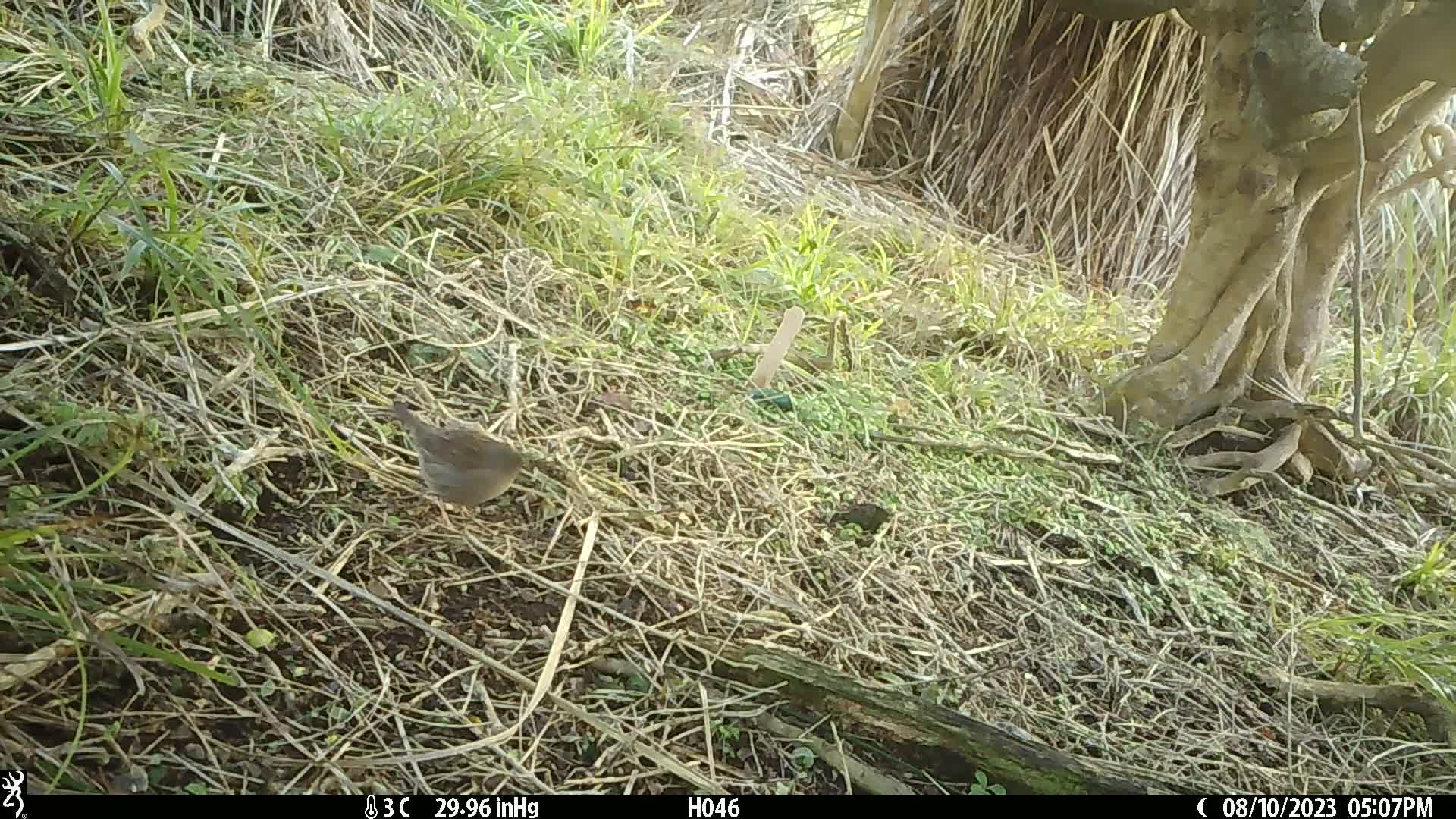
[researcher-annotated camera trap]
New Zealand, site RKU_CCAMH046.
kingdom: Animalia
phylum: Chordata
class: Aves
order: Passeriformes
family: Prunellidae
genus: Prunella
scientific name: Prunella modularis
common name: dunnock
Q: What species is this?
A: Dunnock (Prunella modularis).